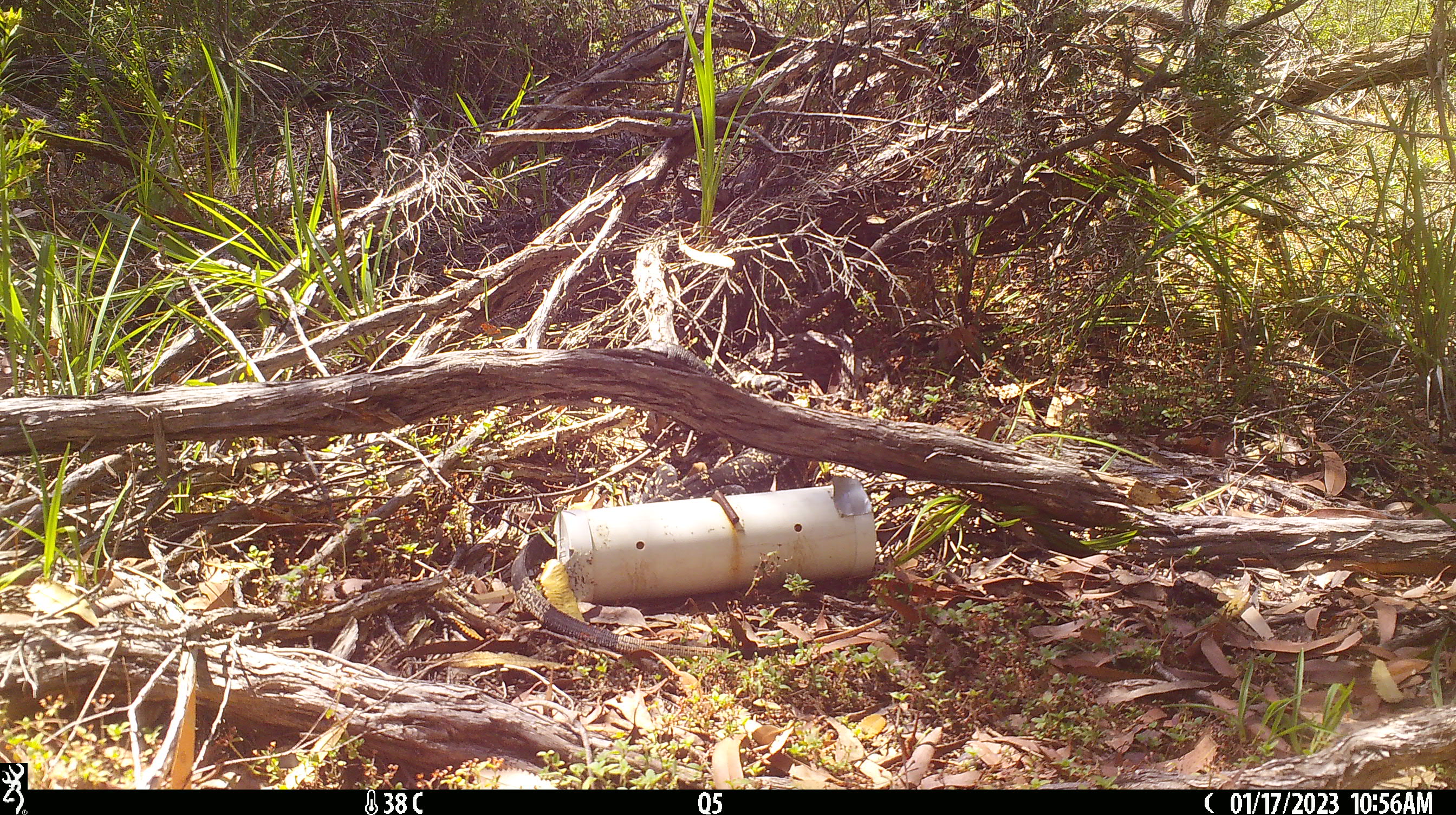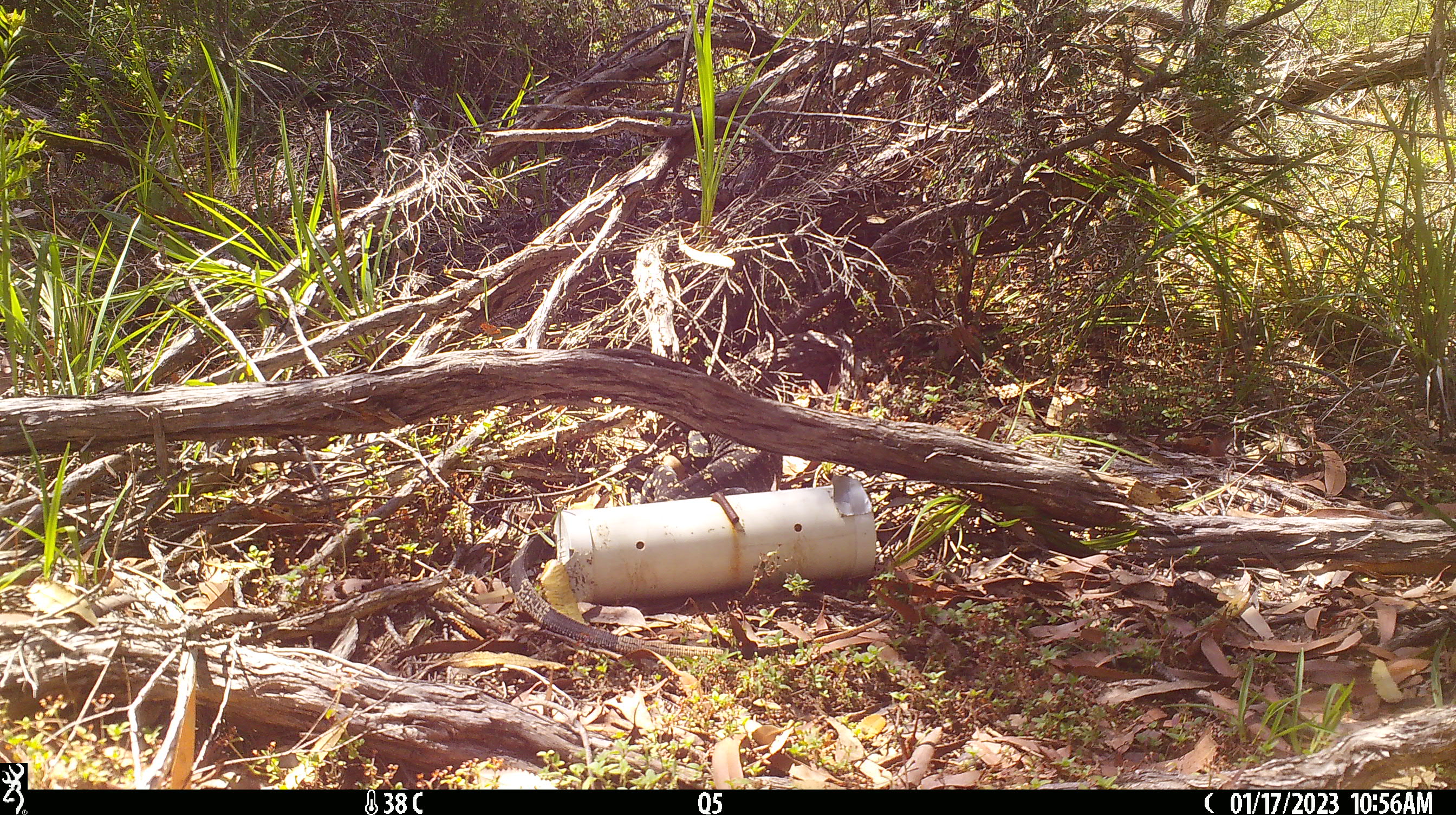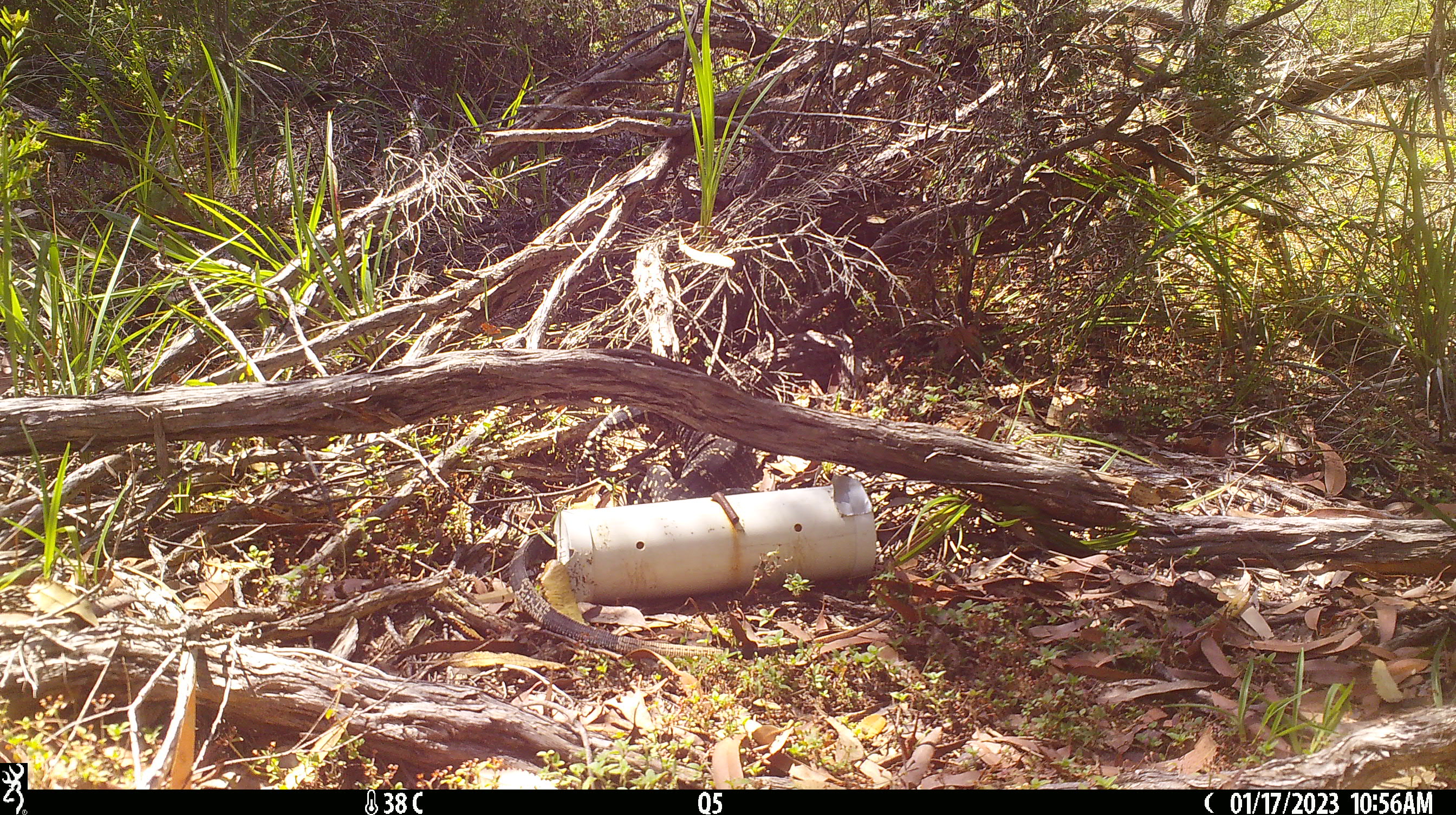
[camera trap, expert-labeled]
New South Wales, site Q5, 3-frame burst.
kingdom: Animalia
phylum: Chordata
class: Reptilia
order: Squamata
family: Varanidae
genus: Varanus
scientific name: Varanus varius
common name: lace monitor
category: goanna